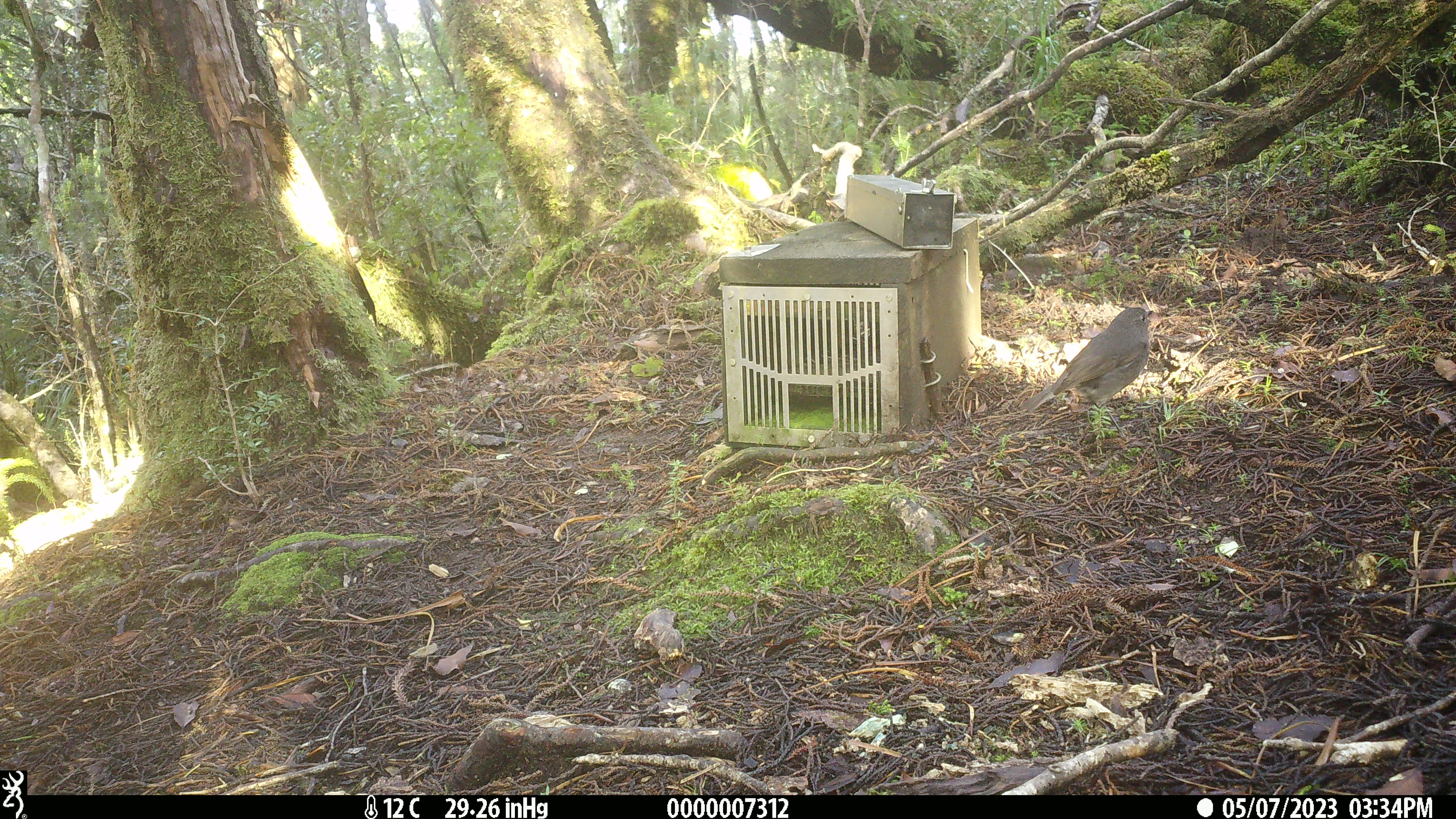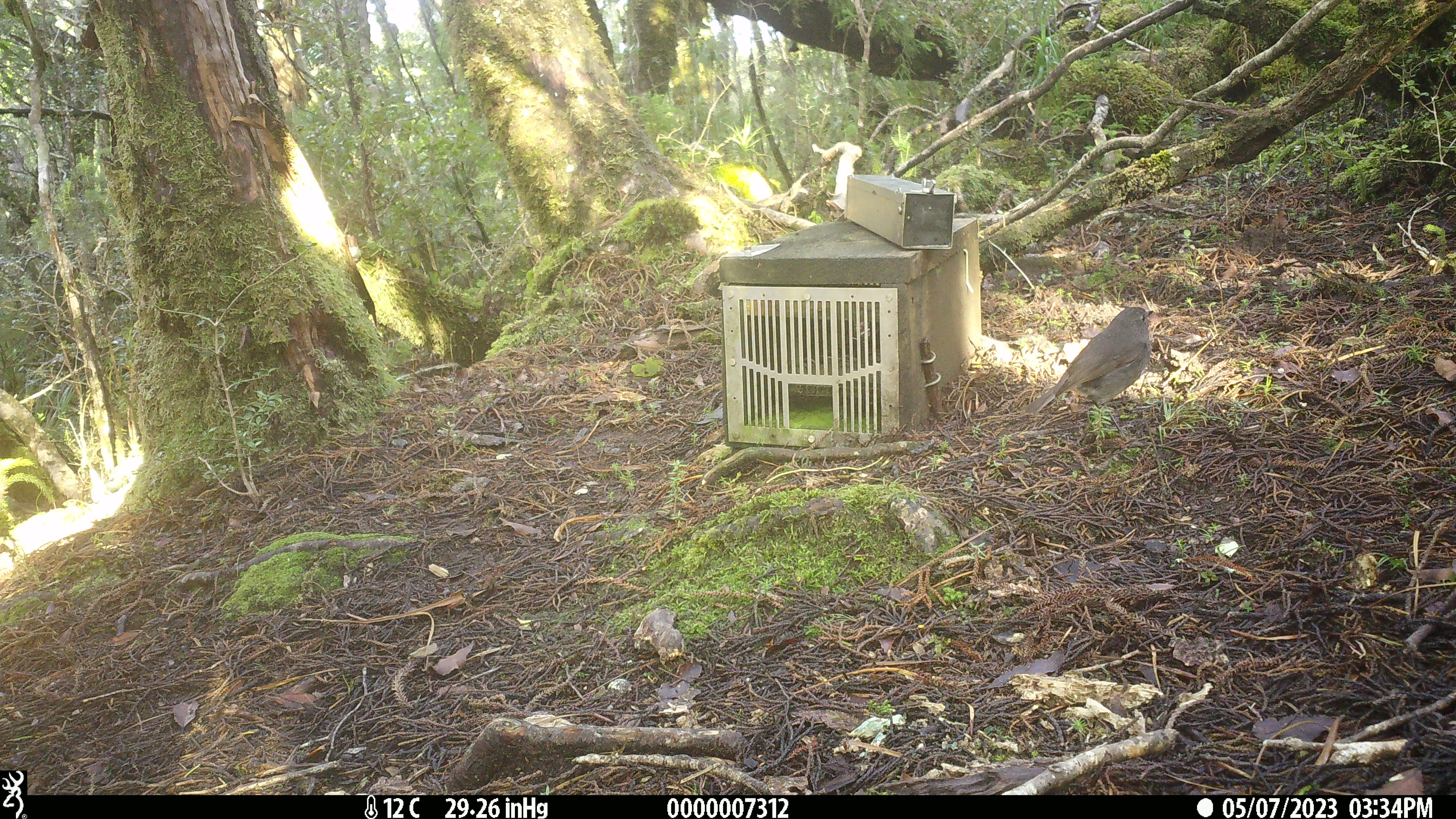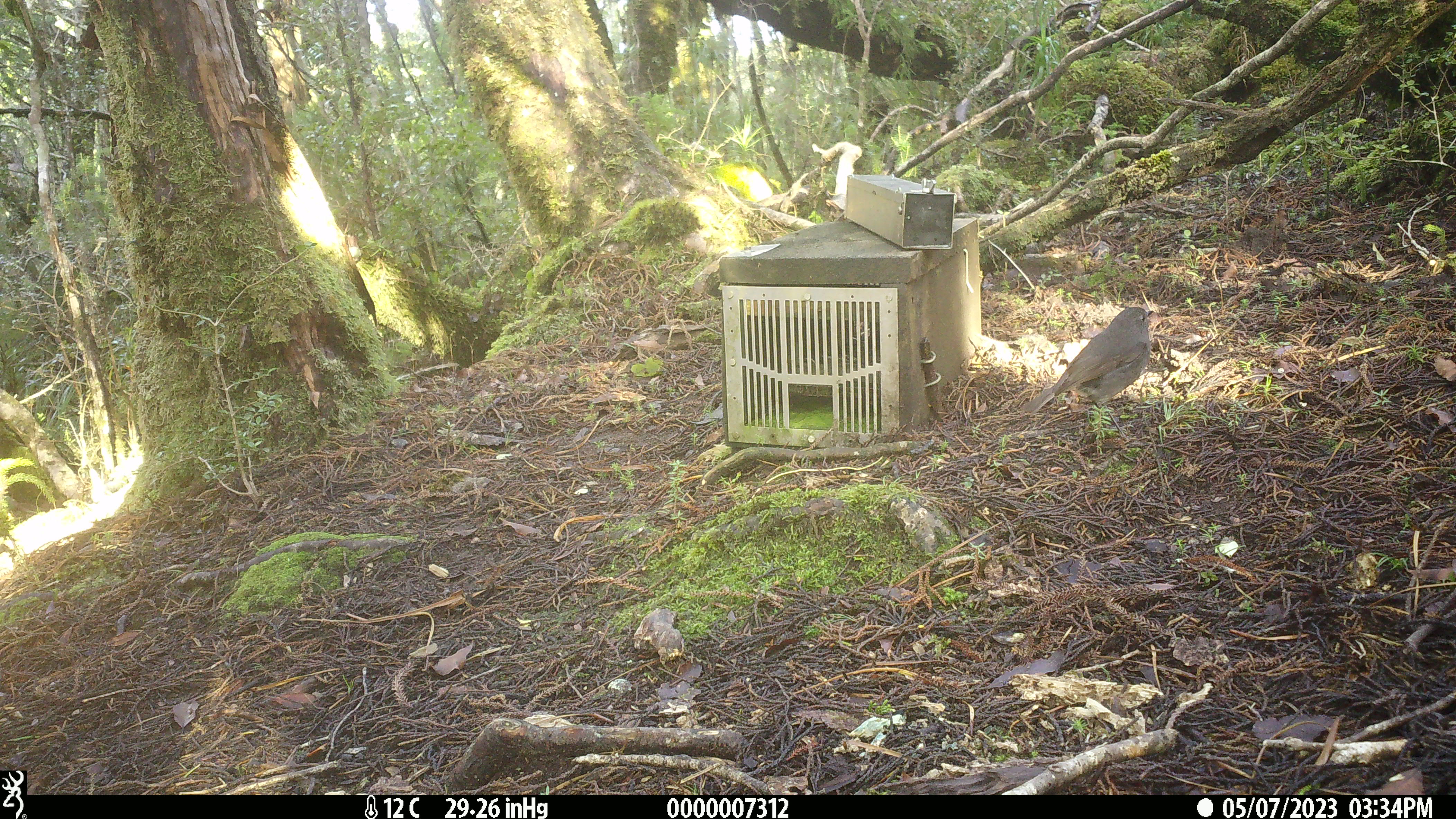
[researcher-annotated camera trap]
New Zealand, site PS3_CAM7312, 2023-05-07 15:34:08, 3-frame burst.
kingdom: Animalia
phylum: Chordata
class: Aves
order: Passeriformes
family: Petroicidae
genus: Petroica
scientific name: Petroica australis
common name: new zealand robin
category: robin